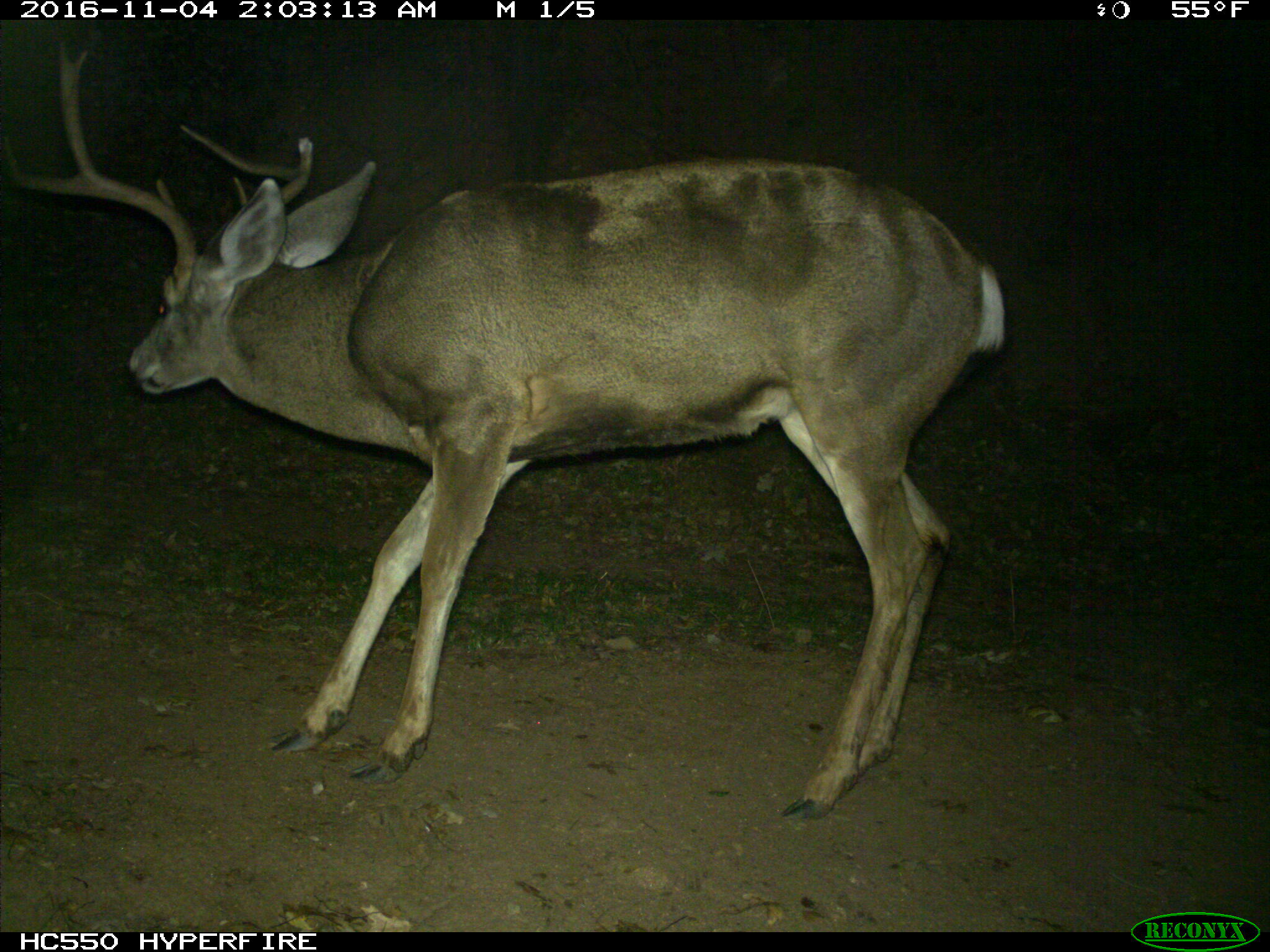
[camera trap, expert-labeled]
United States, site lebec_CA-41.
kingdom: Animalia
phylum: Chordata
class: Mammalia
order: Artiodactyla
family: Cervidae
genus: Odocoileus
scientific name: Odocoileus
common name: deer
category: unidentified deer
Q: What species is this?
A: Unidentified deer (deer) (Odocoileus).